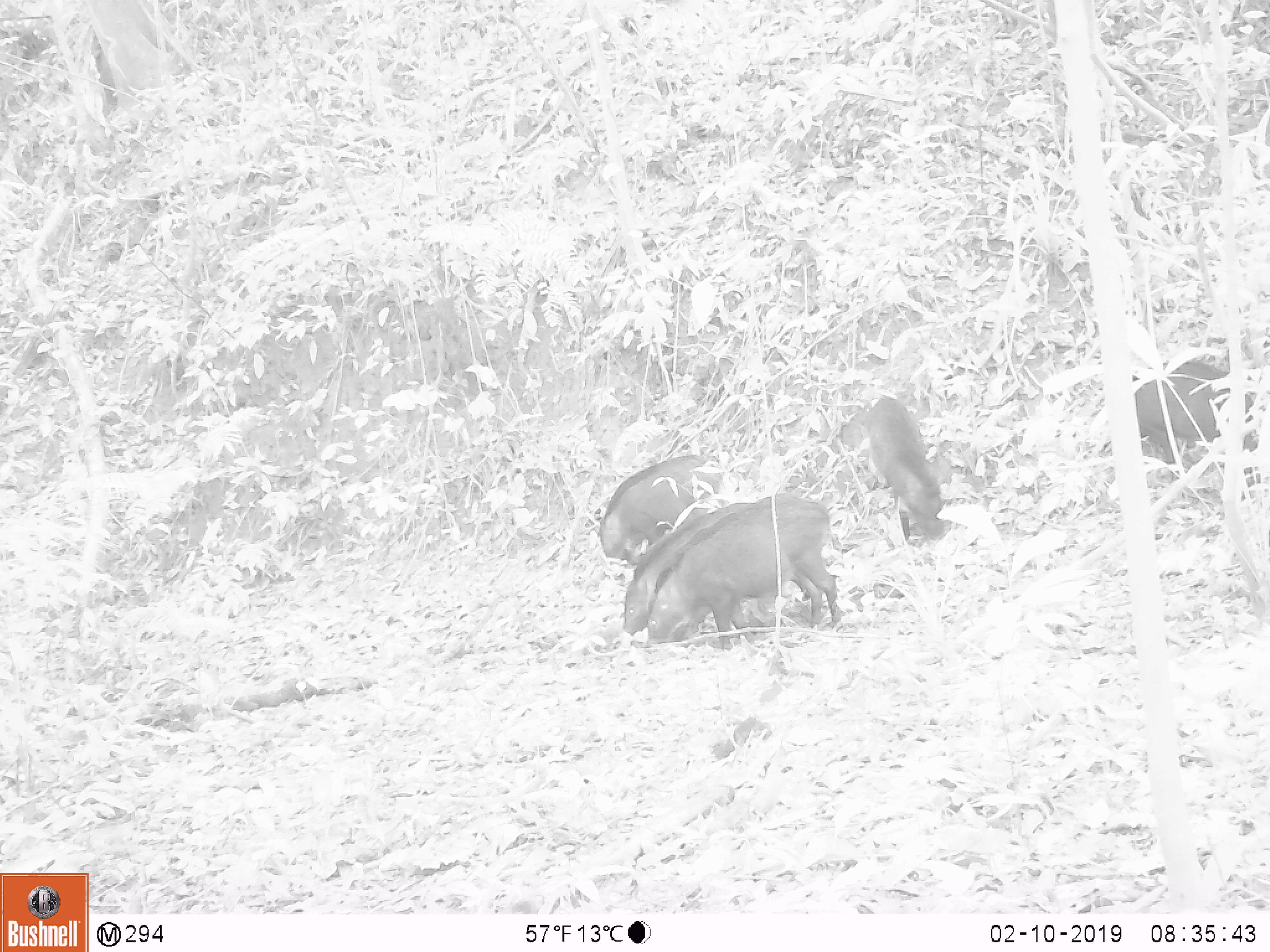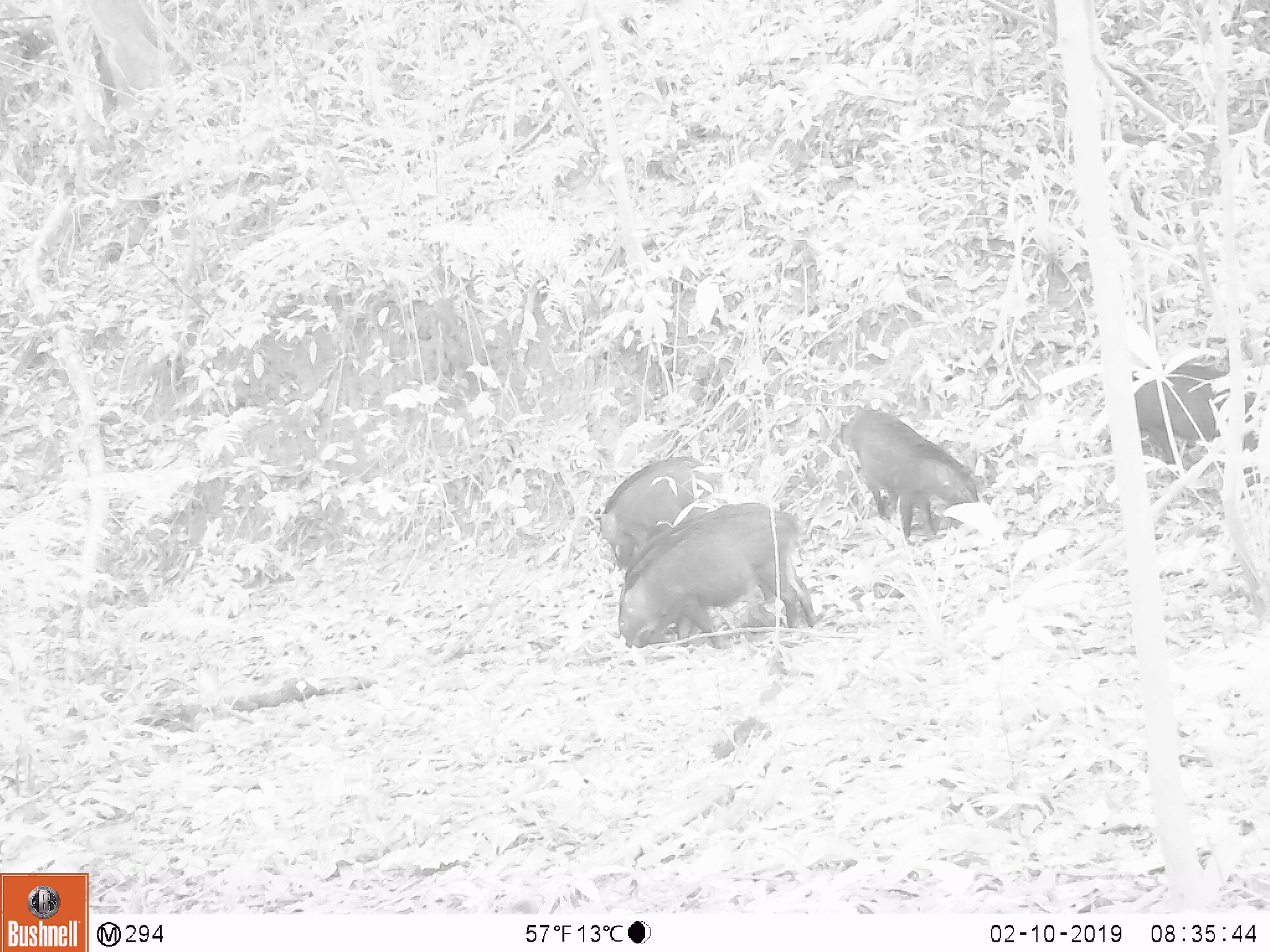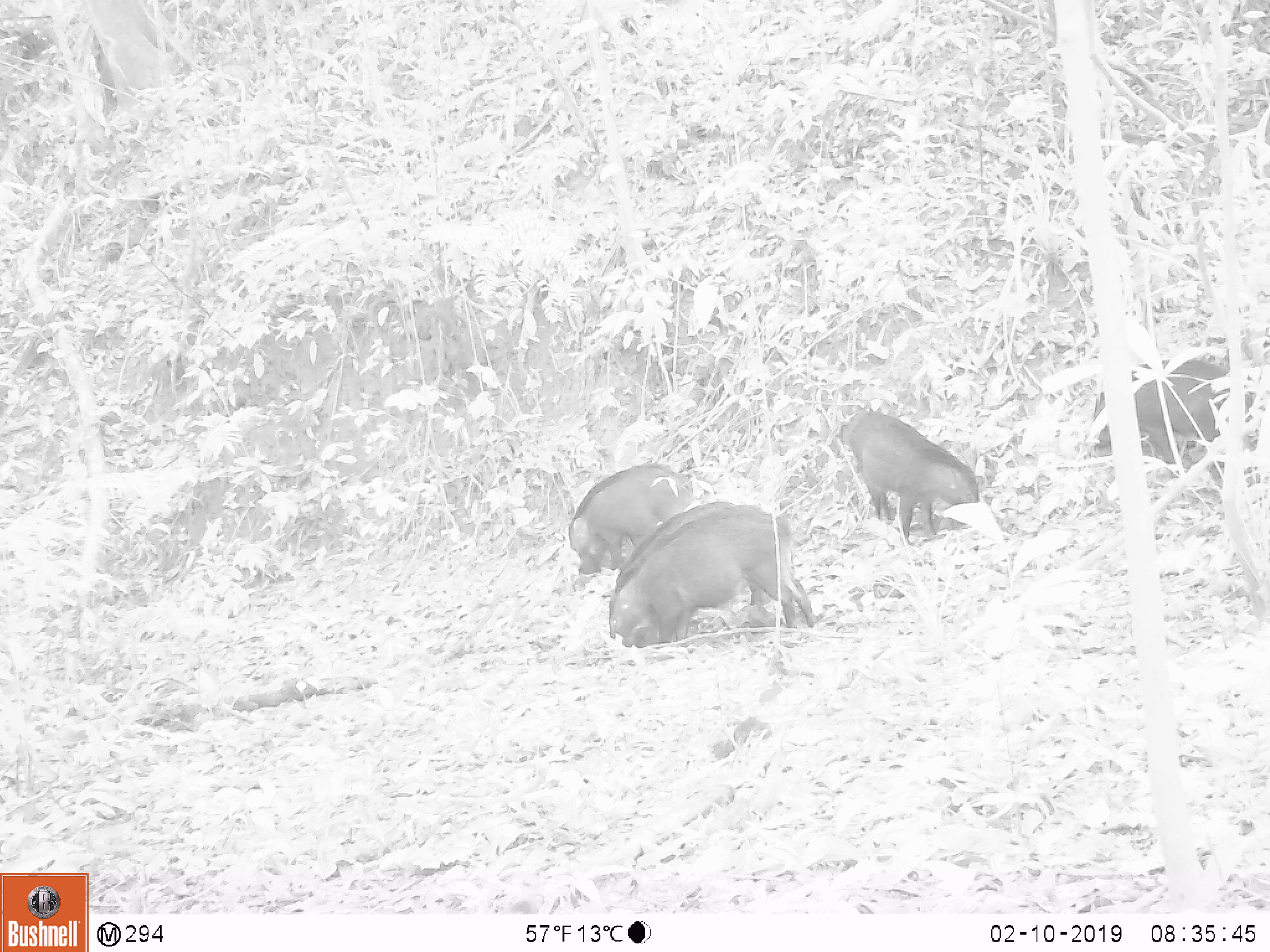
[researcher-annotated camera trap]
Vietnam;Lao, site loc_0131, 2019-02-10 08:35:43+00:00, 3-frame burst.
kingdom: Animalia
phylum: Chordata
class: Mammalia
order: Artiodactyla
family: Suidae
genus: Sus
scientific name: Sus scrofa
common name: eurasian wild pig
Eurasian wild pig (Sus scrofa). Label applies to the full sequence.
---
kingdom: Animalia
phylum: Chordata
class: Aves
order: Galliformes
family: Phasianidae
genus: Gallus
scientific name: Gallus gallus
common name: red junglefowl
Red junglefowl (Gallus gallus). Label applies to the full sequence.